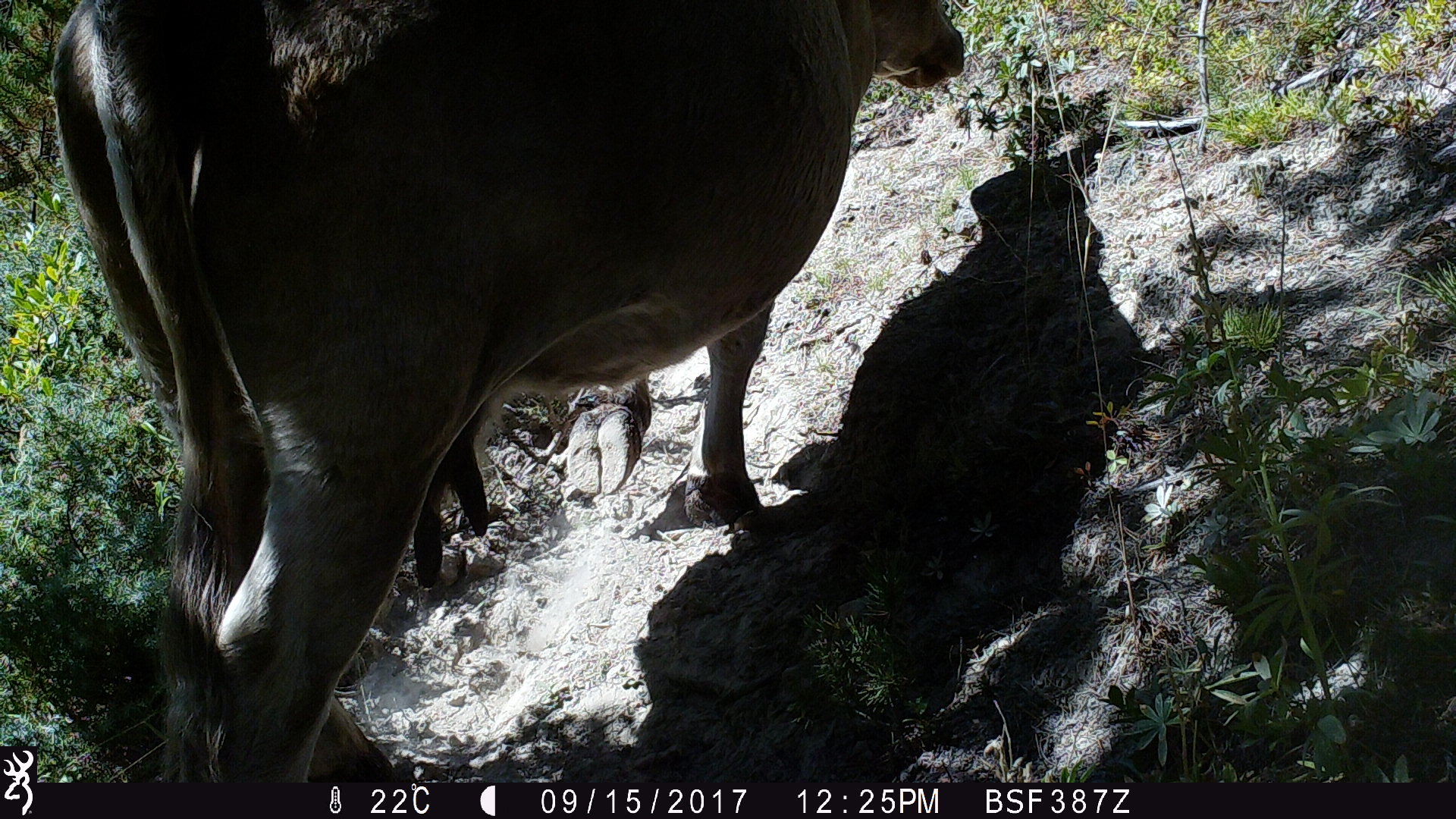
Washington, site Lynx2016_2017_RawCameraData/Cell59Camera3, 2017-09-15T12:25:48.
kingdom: Animalia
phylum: Chordata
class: Mammalia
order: Artiodactyla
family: Bovidae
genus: Bos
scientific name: Bos taurus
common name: domestic cattle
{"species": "domestic cattle (Bos taurus)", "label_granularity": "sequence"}